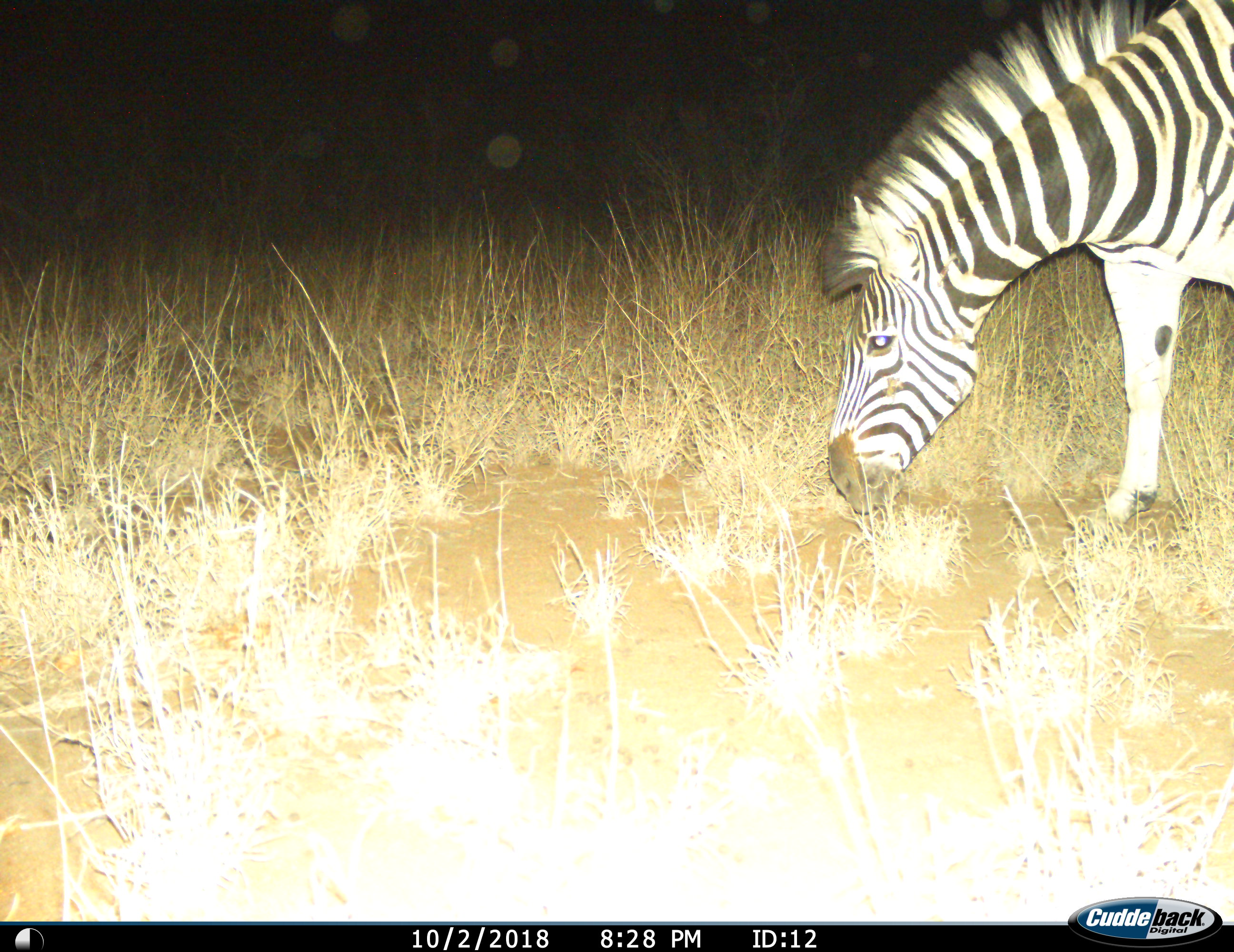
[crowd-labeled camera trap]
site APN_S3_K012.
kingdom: Animalia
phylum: Chordata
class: Mammalia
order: Perissodactyla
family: Equidae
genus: Equus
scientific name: Equus quagga burchellii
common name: burchell's zebra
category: zebraburchells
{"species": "zebraburchells (burchell's zebra) (Equus quagga burchellii)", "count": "1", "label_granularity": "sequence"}